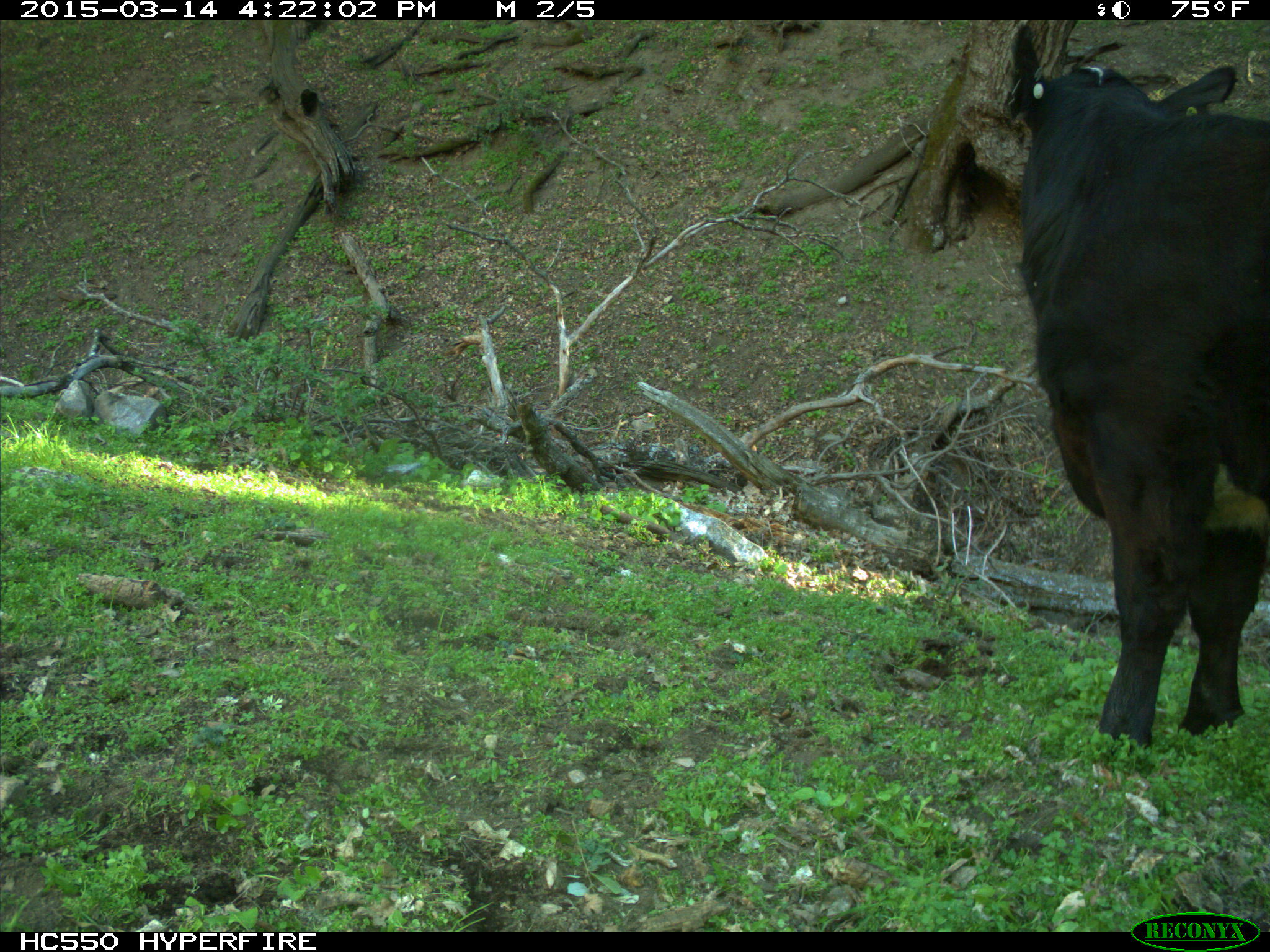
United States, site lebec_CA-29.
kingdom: Animalia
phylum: Chordata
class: Mammalia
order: Artiodactyla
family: Bovidae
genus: Bos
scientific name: Bos taurus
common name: domestic cow